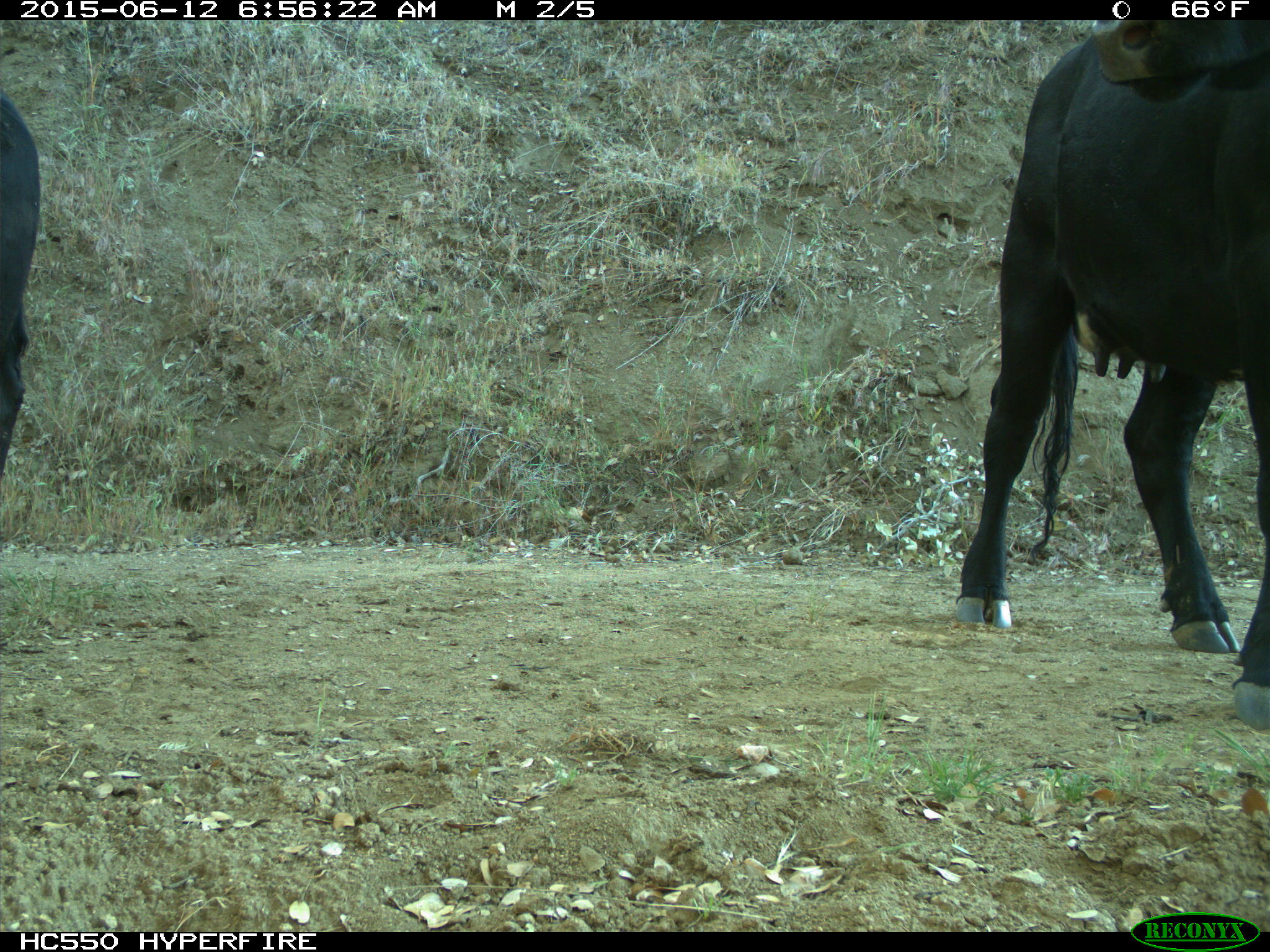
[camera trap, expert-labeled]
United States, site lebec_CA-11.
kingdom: Animalia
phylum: Chordata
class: Mammalia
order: Artiodactyla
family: Bovidae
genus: Bos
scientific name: Bos taurus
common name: domestic cow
Bos taurus (domestic cow).